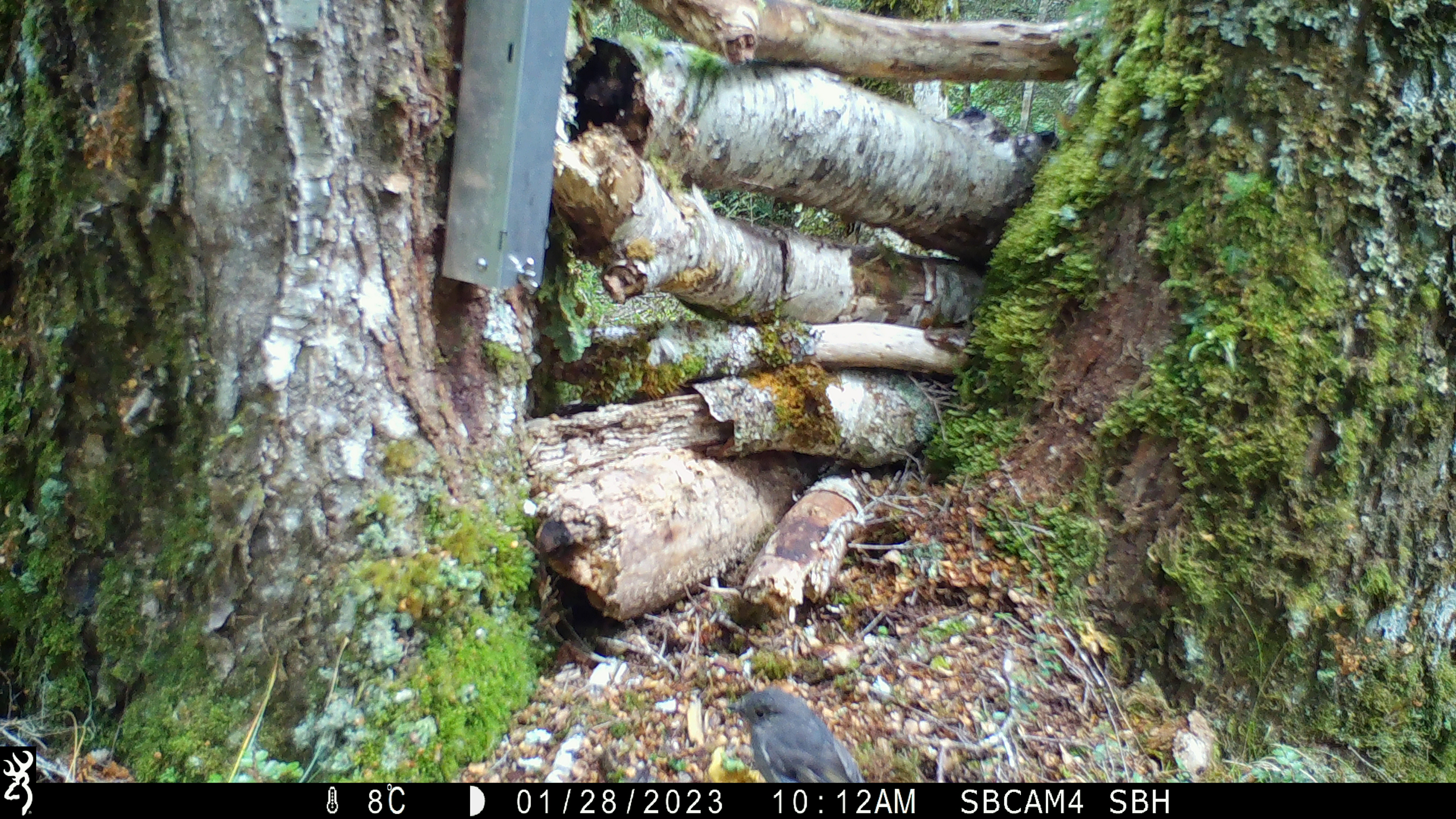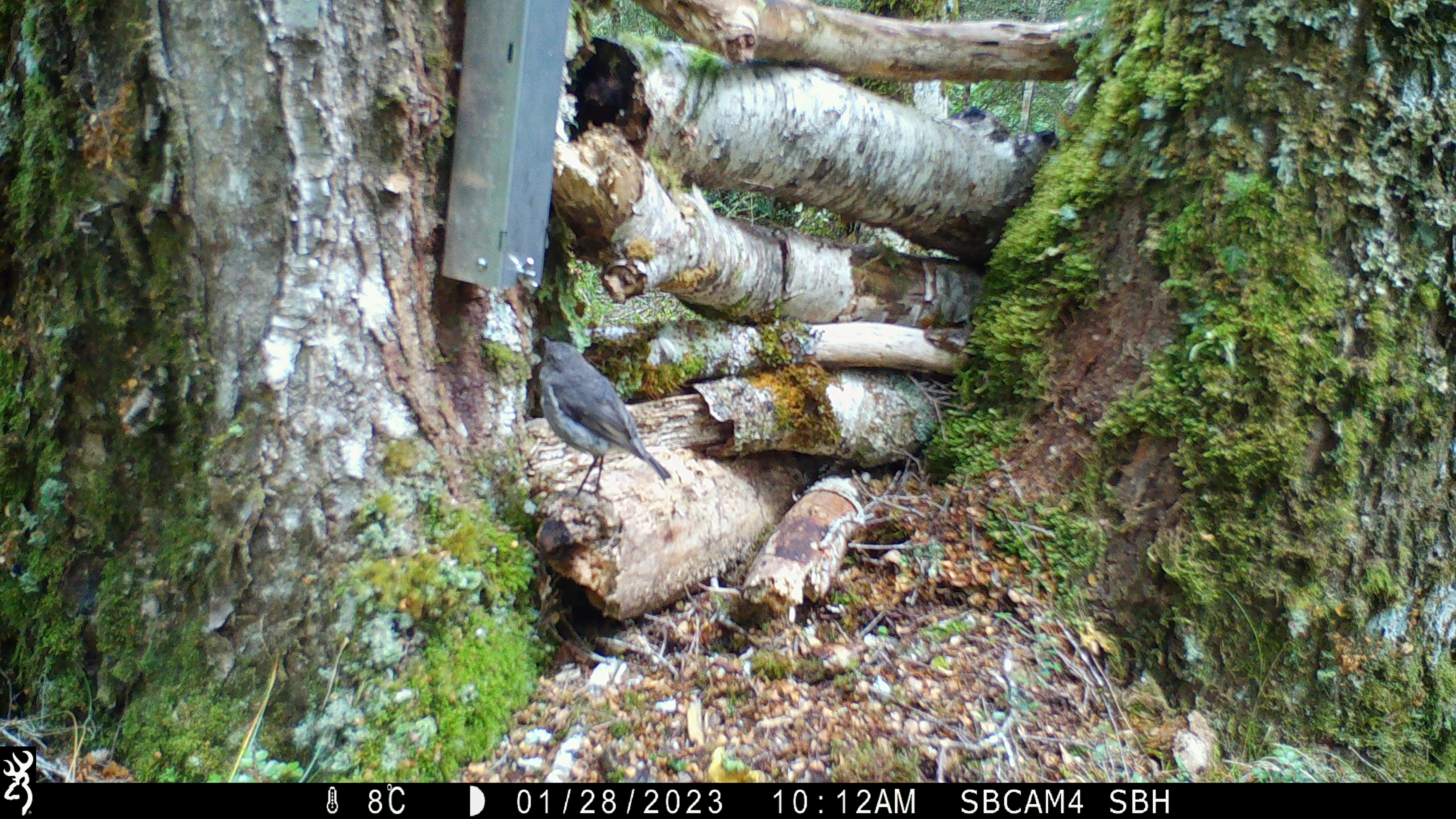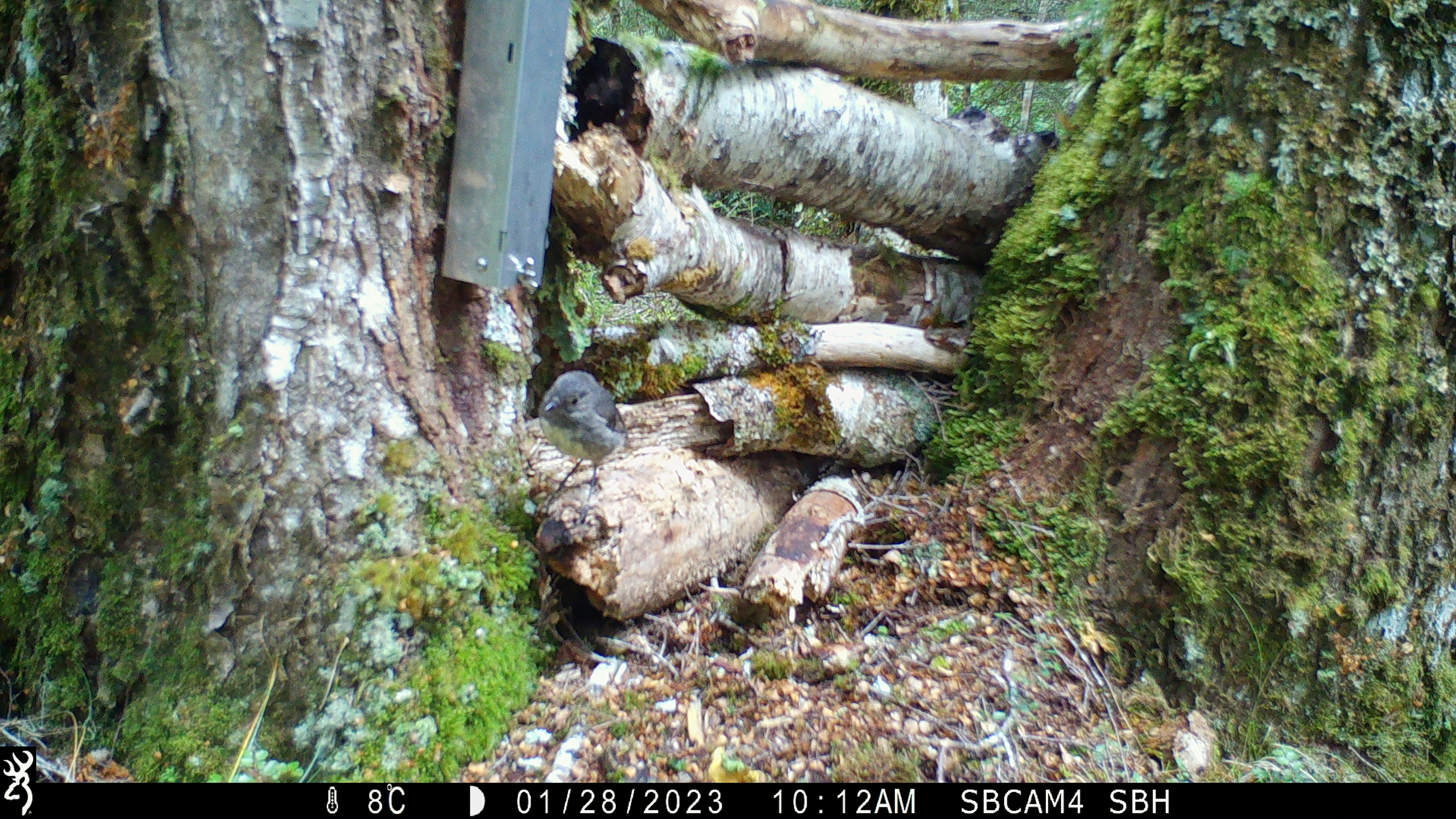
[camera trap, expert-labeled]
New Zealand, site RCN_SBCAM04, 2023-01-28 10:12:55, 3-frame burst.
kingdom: Animalia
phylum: Chordata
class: Aves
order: Passeriformes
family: Petroicidae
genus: Petroica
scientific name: Petroica australis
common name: new zealand robin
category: robin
Robin (new zealand robin) (Petroica australis).